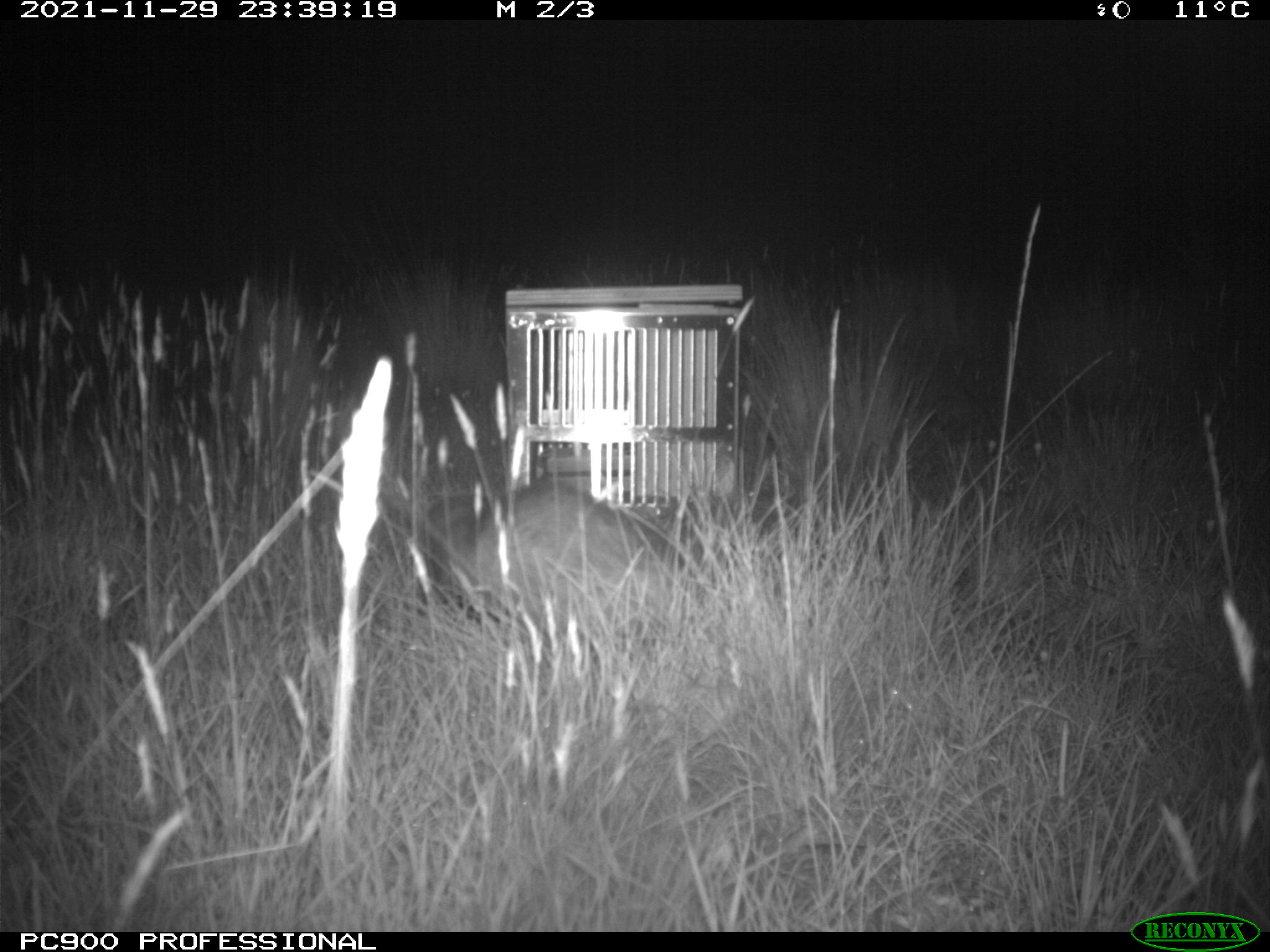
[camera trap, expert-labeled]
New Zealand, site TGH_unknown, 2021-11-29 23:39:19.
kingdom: Animalia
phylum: Chordata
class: Mammalia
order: Carnivora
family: Mustelidae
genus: Mustela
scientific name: Mustela furo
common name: ferret